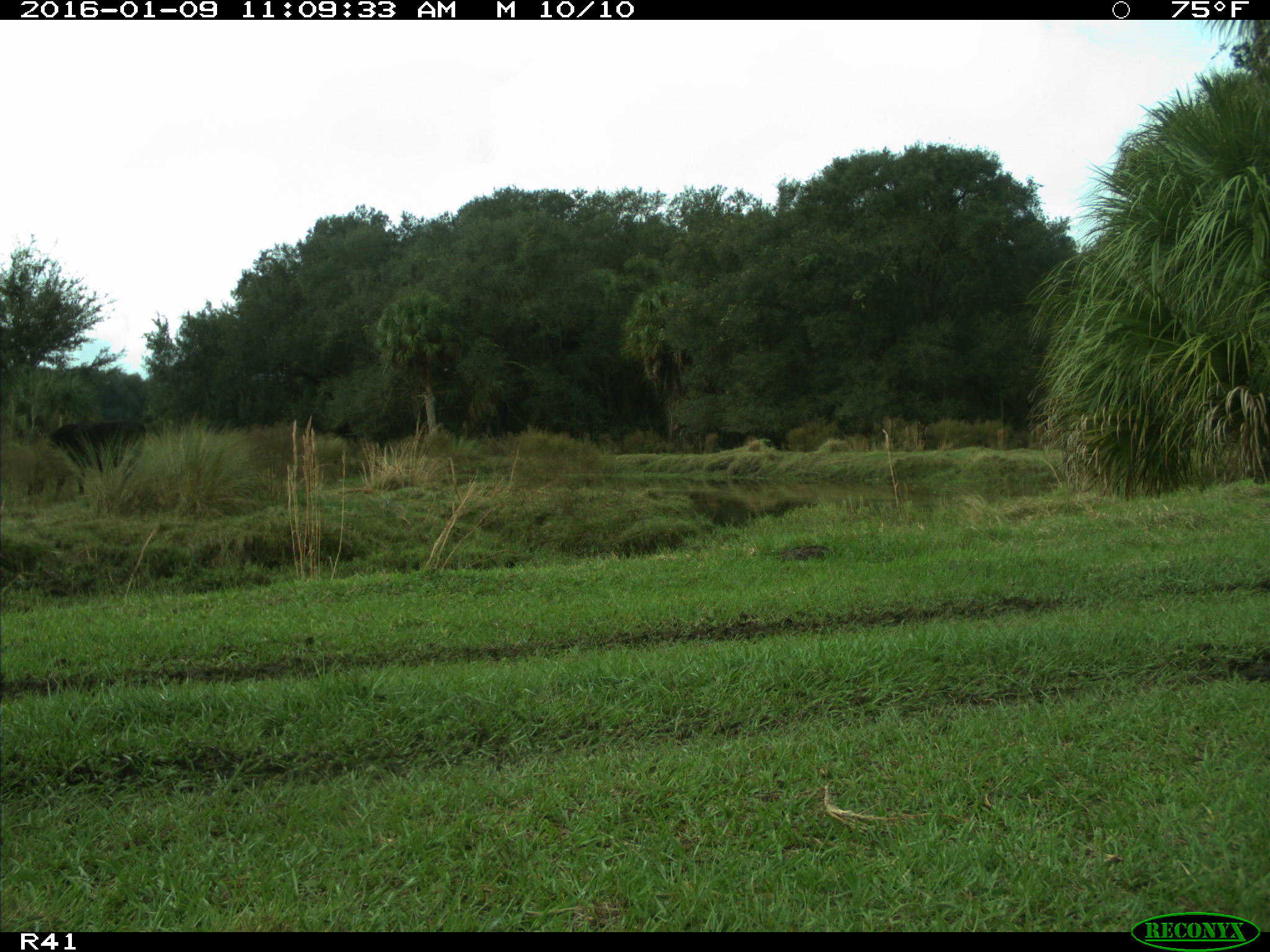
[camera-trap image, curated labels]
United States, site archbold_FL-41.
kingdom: Animalia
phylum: Chordata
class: Mammalia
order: Artiodactyla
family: Bovidae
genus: Bos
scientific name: Bos taurus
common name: domestic cow